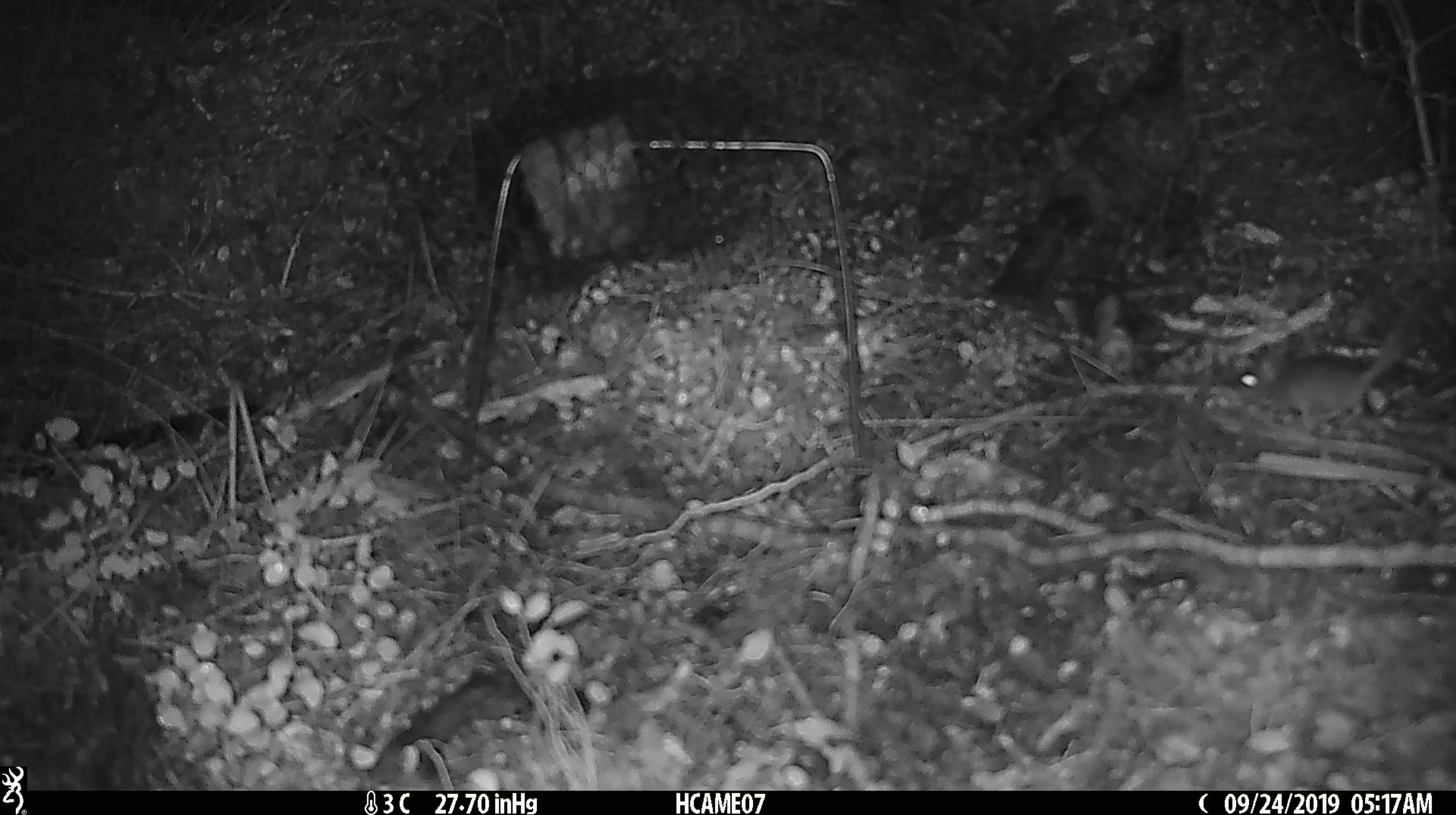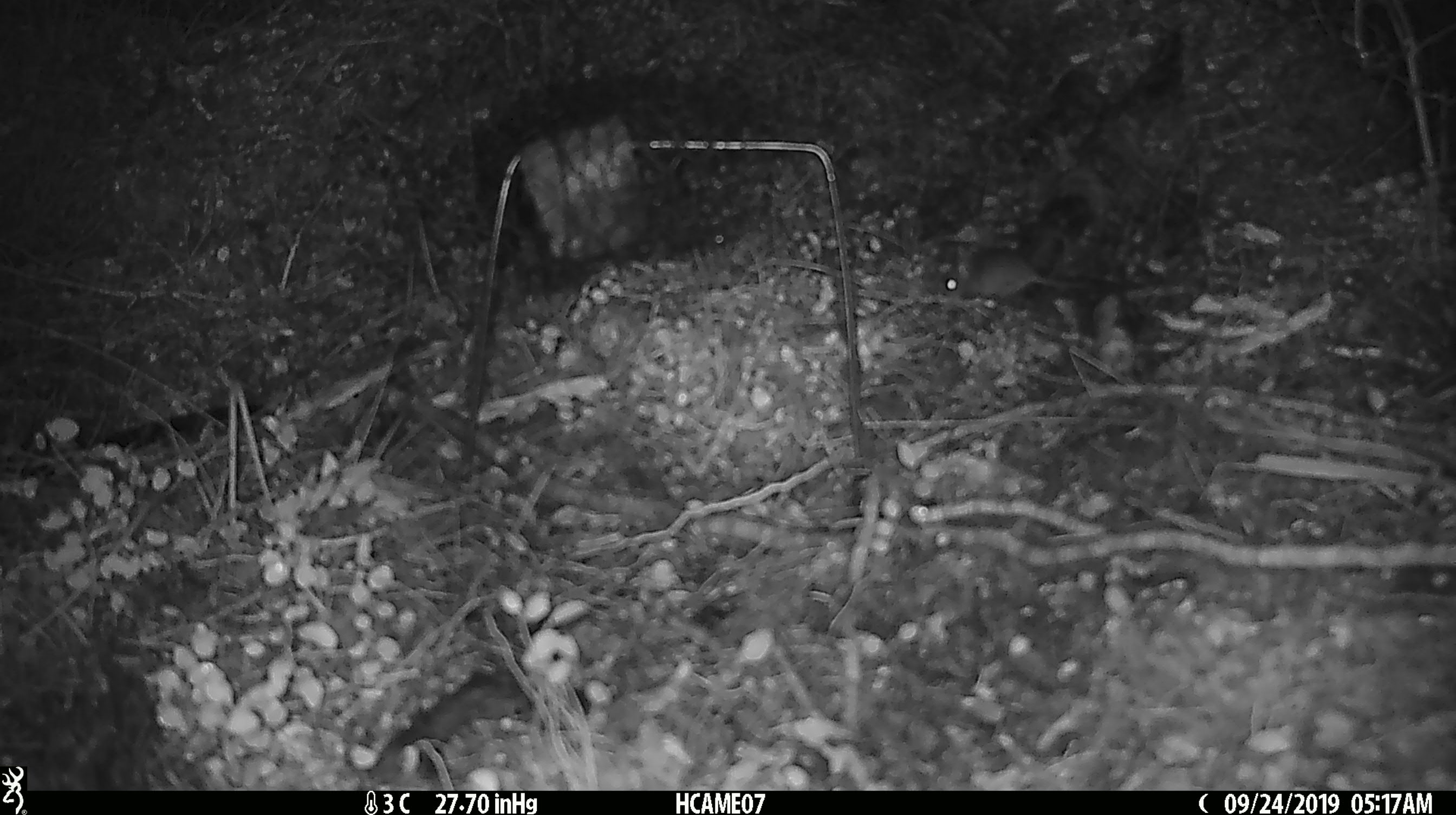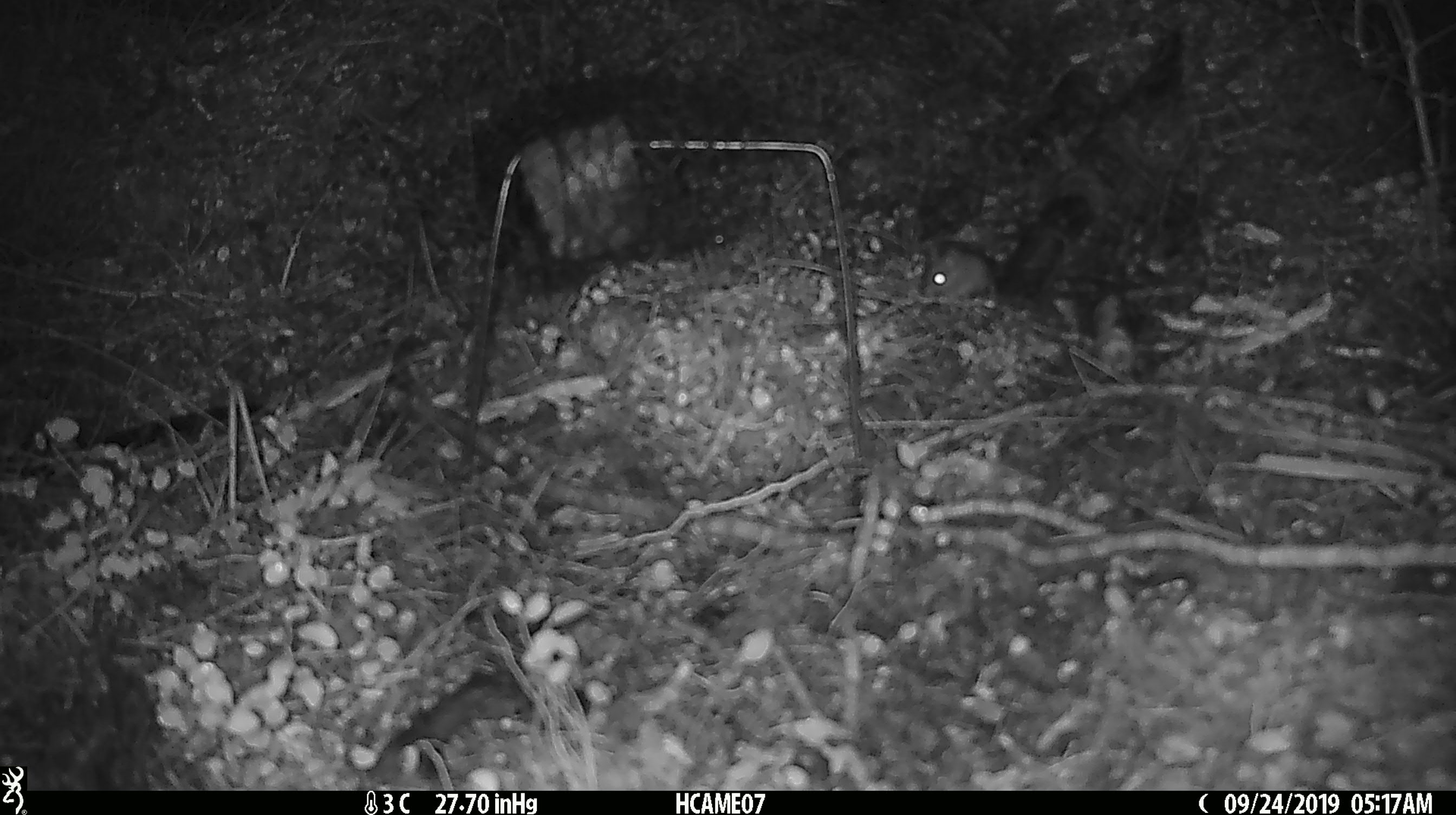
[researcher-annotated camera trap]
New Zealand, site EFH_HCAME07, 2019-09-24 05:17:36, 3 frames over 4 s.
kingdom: Animalia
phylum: Chordata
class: Mammalia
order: Rodentia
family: Muridae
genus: Mus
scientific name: Mus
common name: mouse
Mouse (Mus).